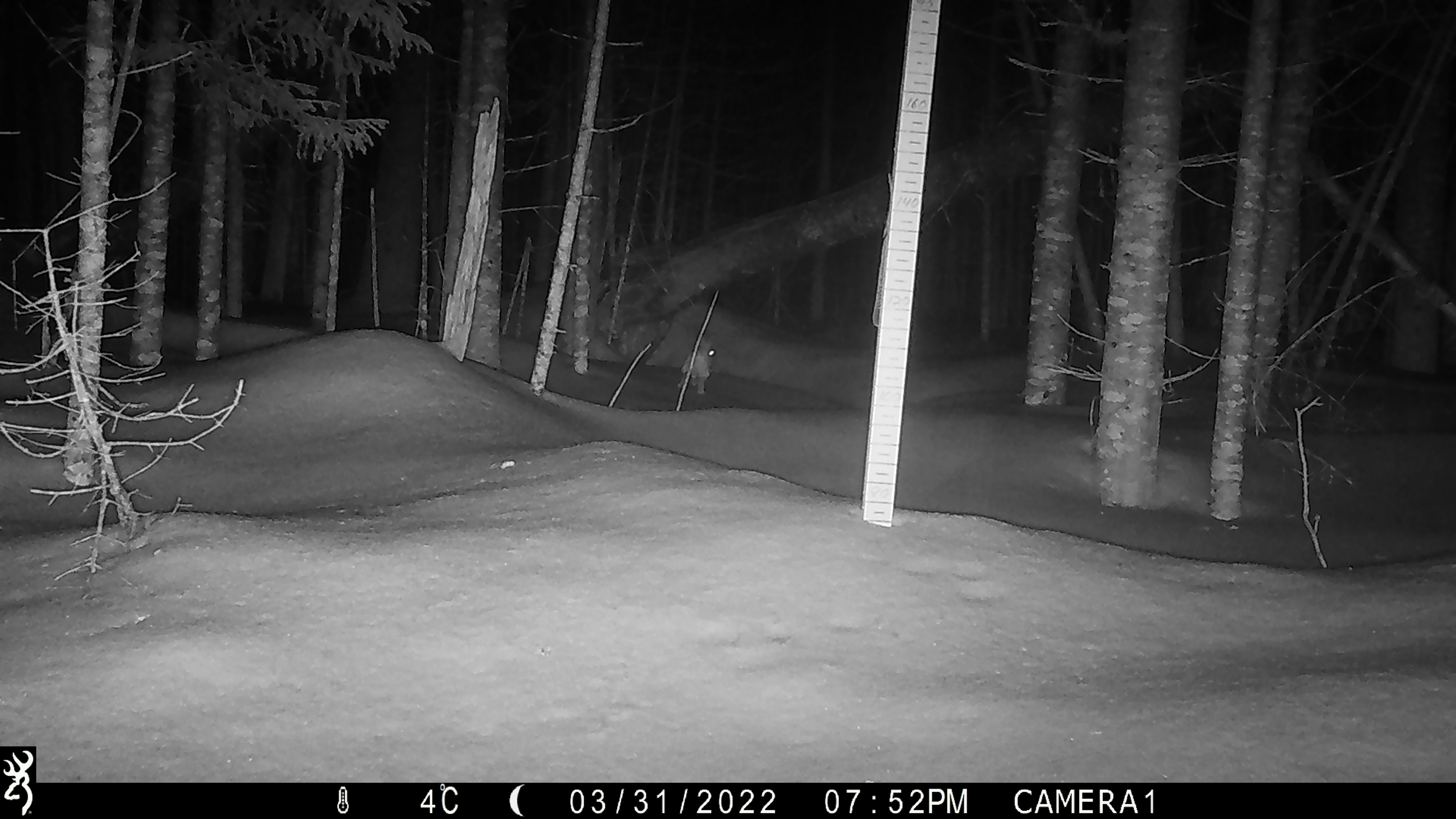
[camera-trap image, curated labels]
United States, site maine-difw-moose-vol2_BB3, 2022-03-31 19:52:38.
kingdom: Animalia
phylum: Chordata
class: Mammalia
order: Lagomorpha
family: Leporidae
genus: Lepus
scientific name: Lepus americanus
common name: snowshoe hare